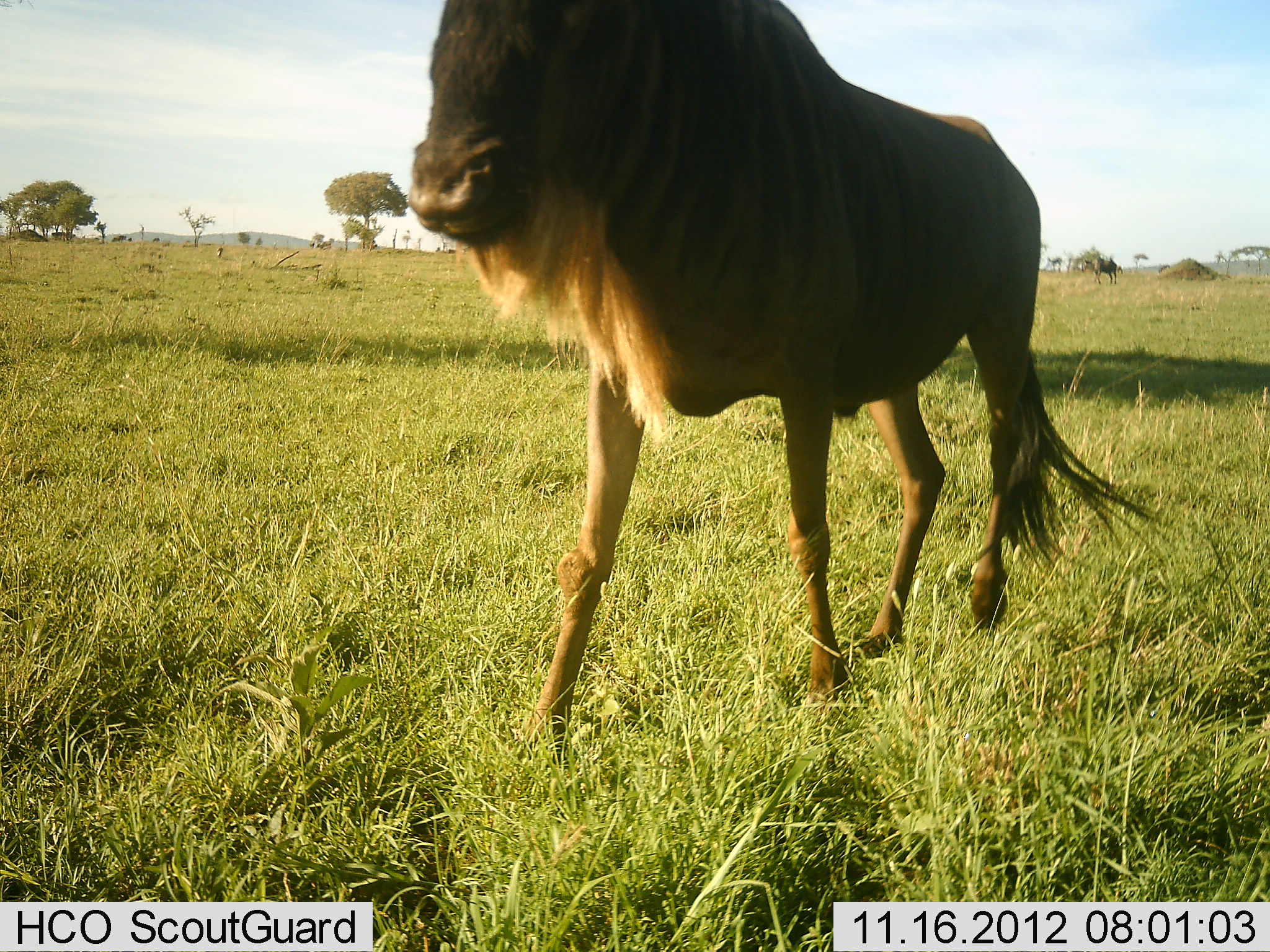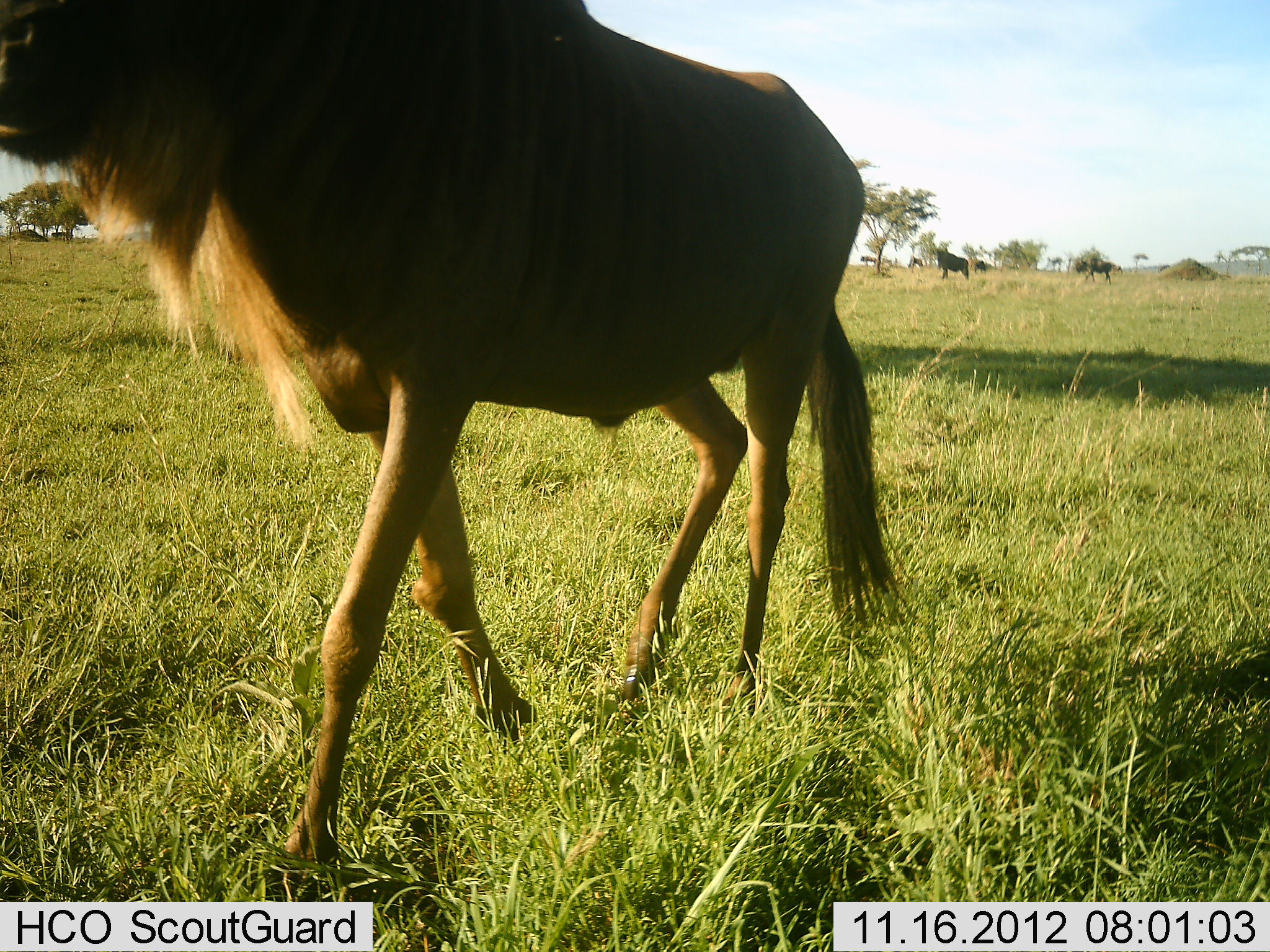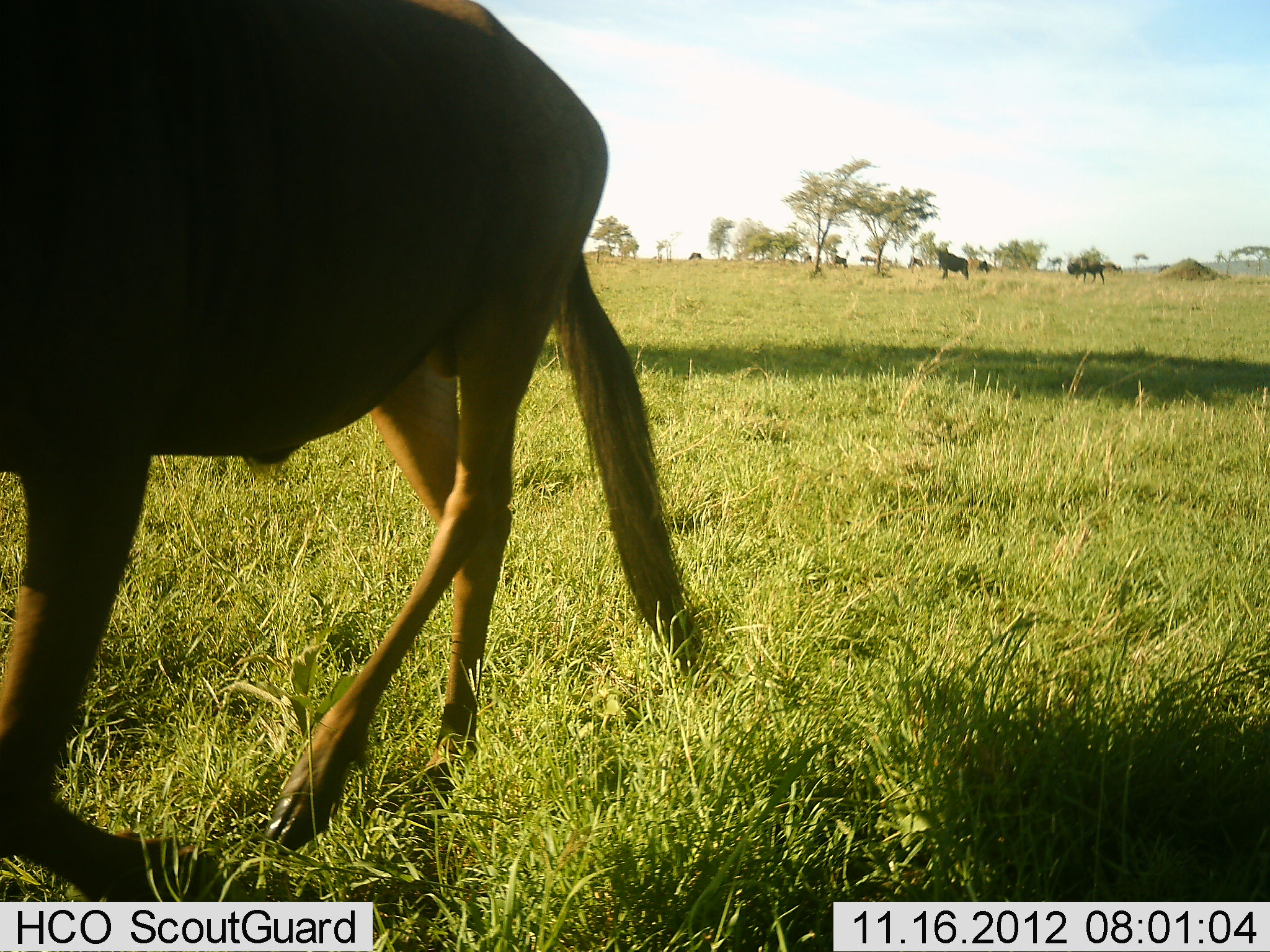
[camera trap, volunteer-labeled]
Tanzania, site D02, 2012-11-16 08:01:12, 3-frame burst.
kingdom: Animalia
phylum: Chordata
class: Mammalia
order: Artiodactyla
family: Bovidae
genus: Connochaetes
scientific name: Connochaetes taurinus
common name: blue wildebeest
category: wildebeest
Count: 3.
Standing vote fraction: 30%.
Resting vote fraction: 0%.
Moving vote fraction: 100%.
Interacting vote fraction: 0%.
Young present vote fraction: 0%.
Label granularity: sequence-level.